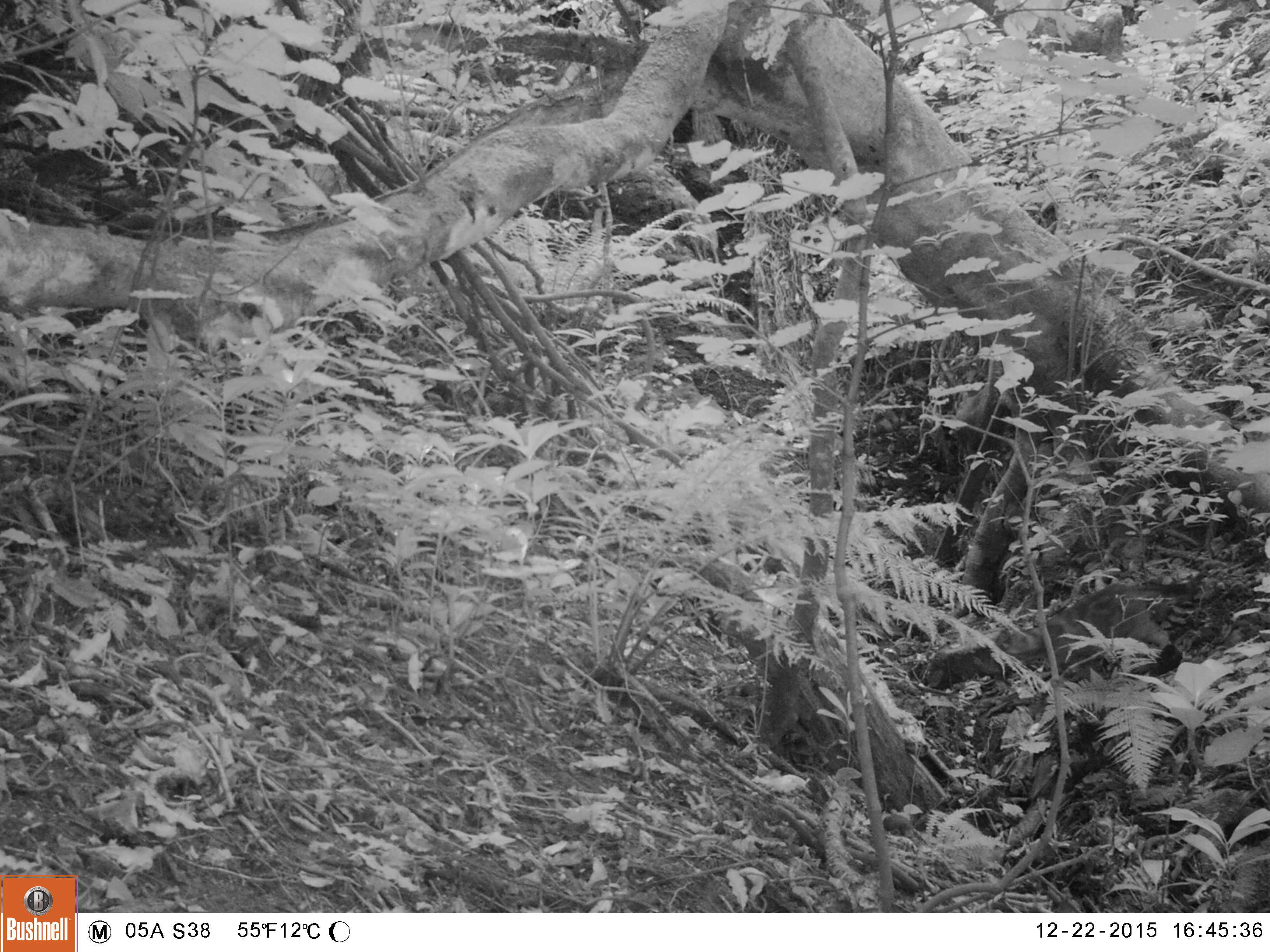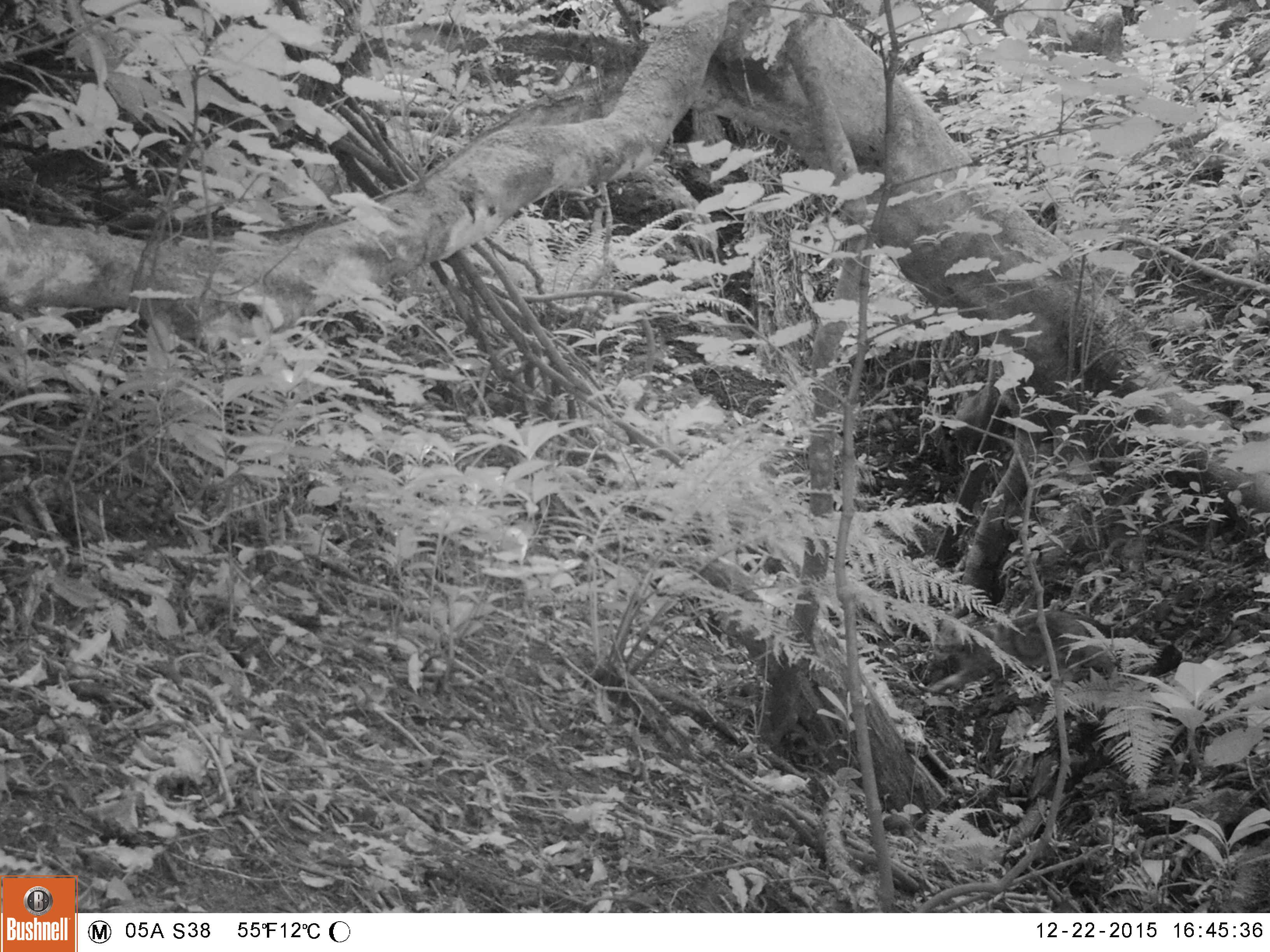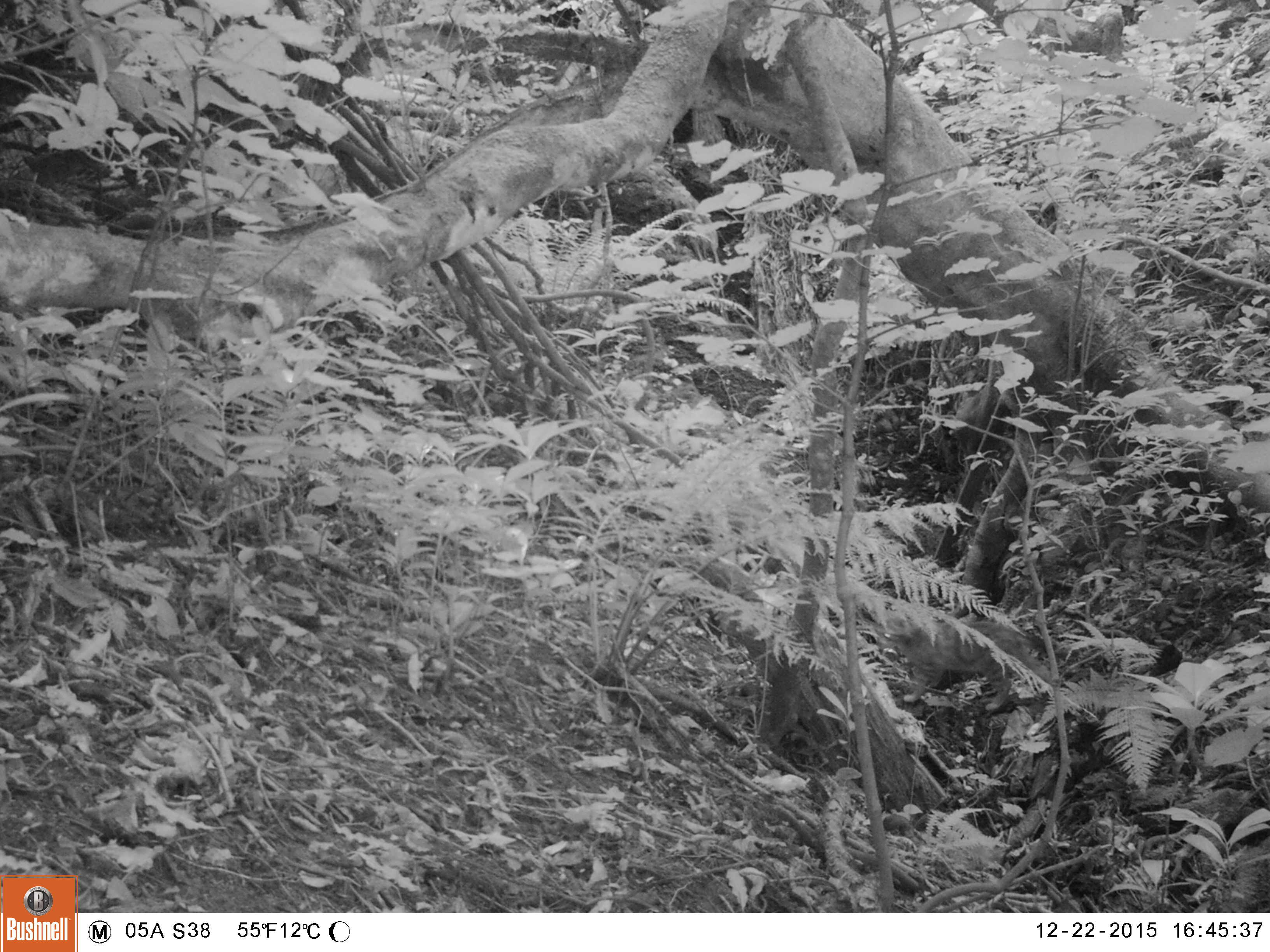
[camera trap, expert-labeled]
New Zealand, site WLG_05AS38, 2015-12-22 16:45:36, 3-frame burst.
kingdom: Animalia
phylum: Chordata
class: Mammalia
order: Carnivora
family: Felidae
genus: Felis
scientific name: Felis catus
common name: domestic cat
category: cat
Cat (domestic cat) (Felis catus).